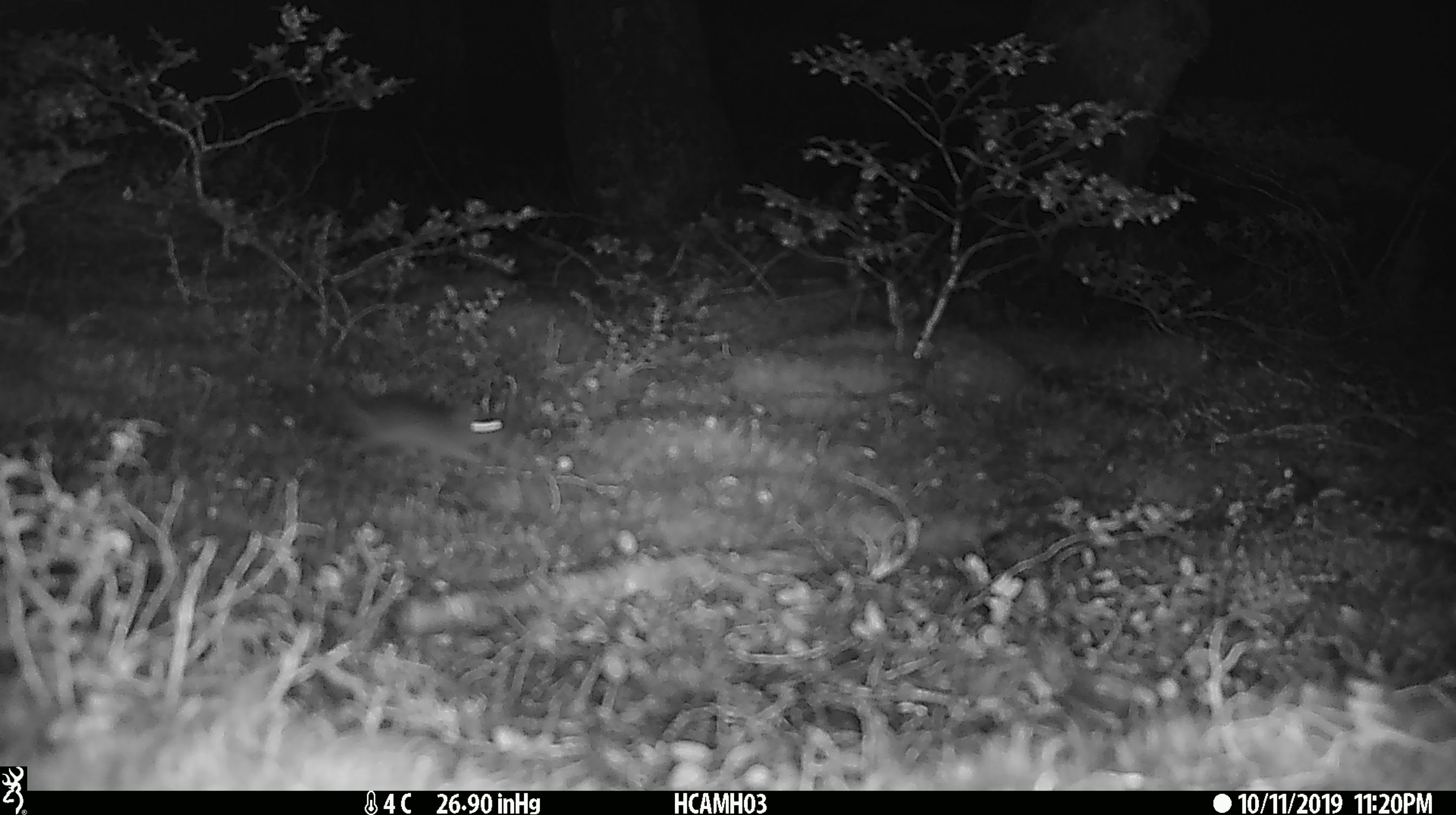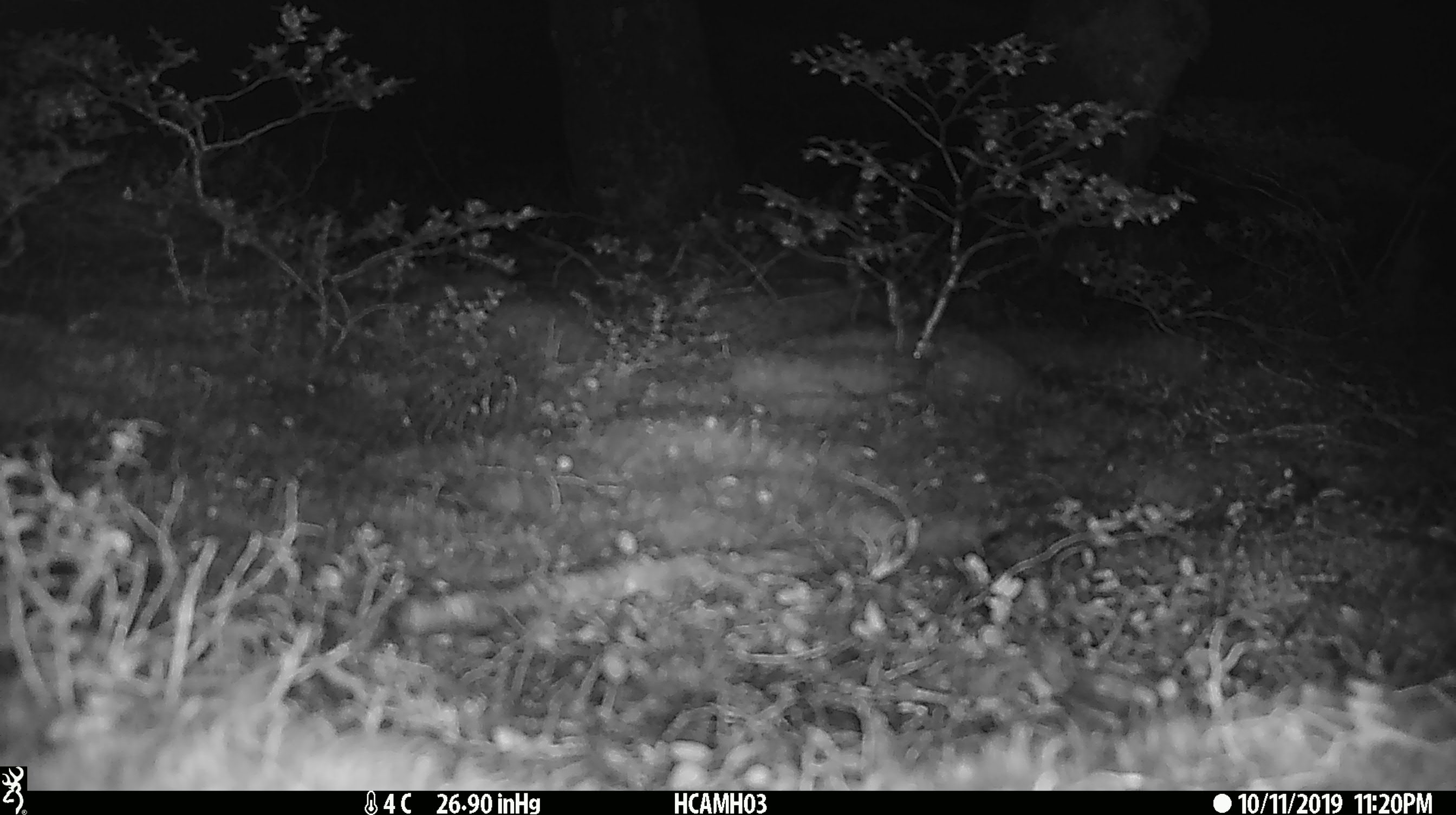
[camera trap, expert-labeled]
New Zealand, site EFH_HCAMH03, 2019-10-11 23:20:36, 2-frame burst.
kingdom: Animalia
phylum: Chordata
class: Mammalia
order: Rodentia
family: Muridae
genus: Mus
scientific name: Mus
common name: mouse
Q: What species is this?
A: Mouse (Mus).